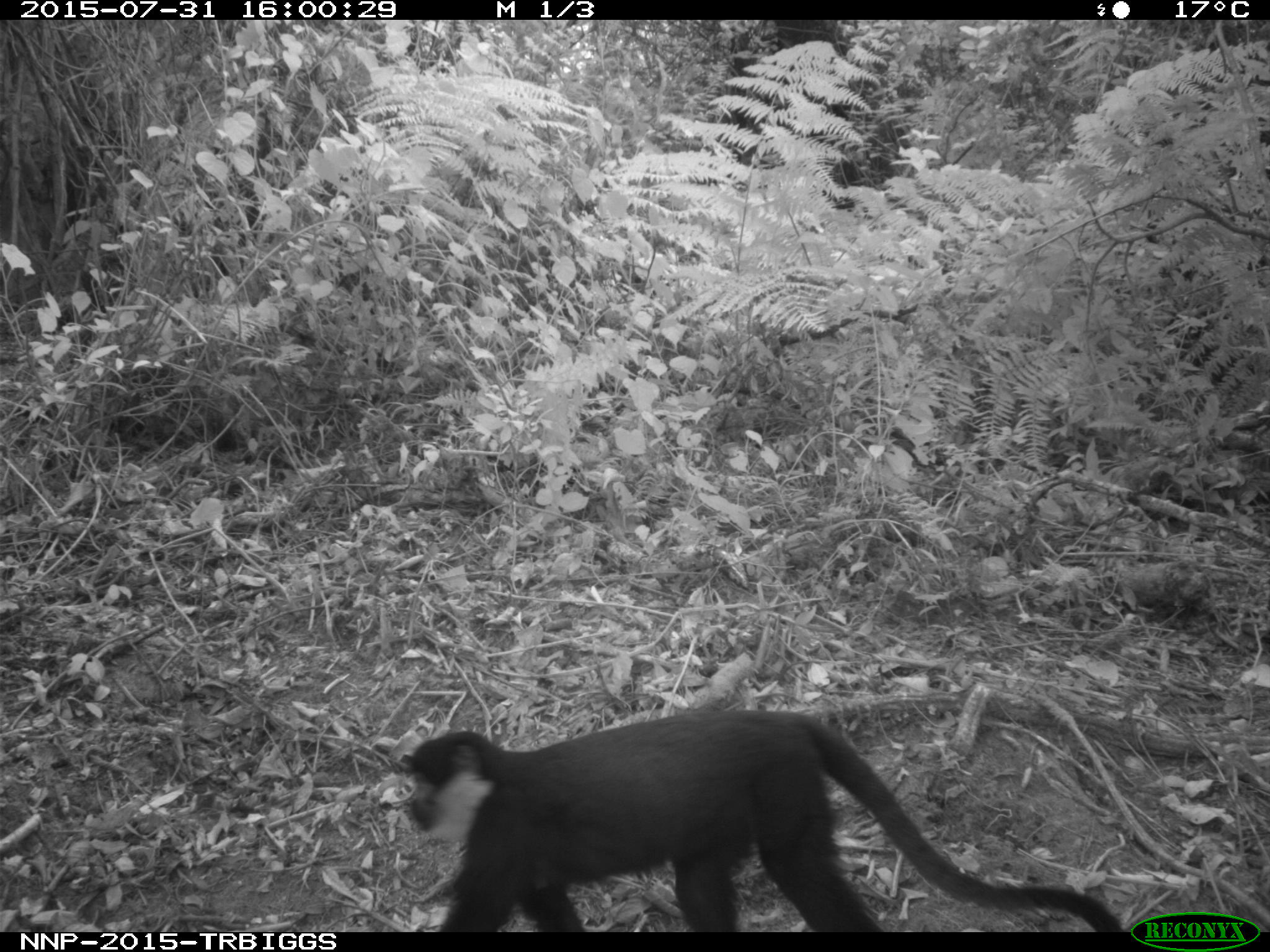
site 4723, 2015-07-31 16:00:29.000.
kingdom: Animalia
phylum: Chordata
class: Mammalia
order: Primates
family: Cercopithecidae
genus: Allochrocebus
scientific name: Allochrocebus lhoesti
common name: l'hoest's monkey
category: cercopithecus lhoesti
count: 1